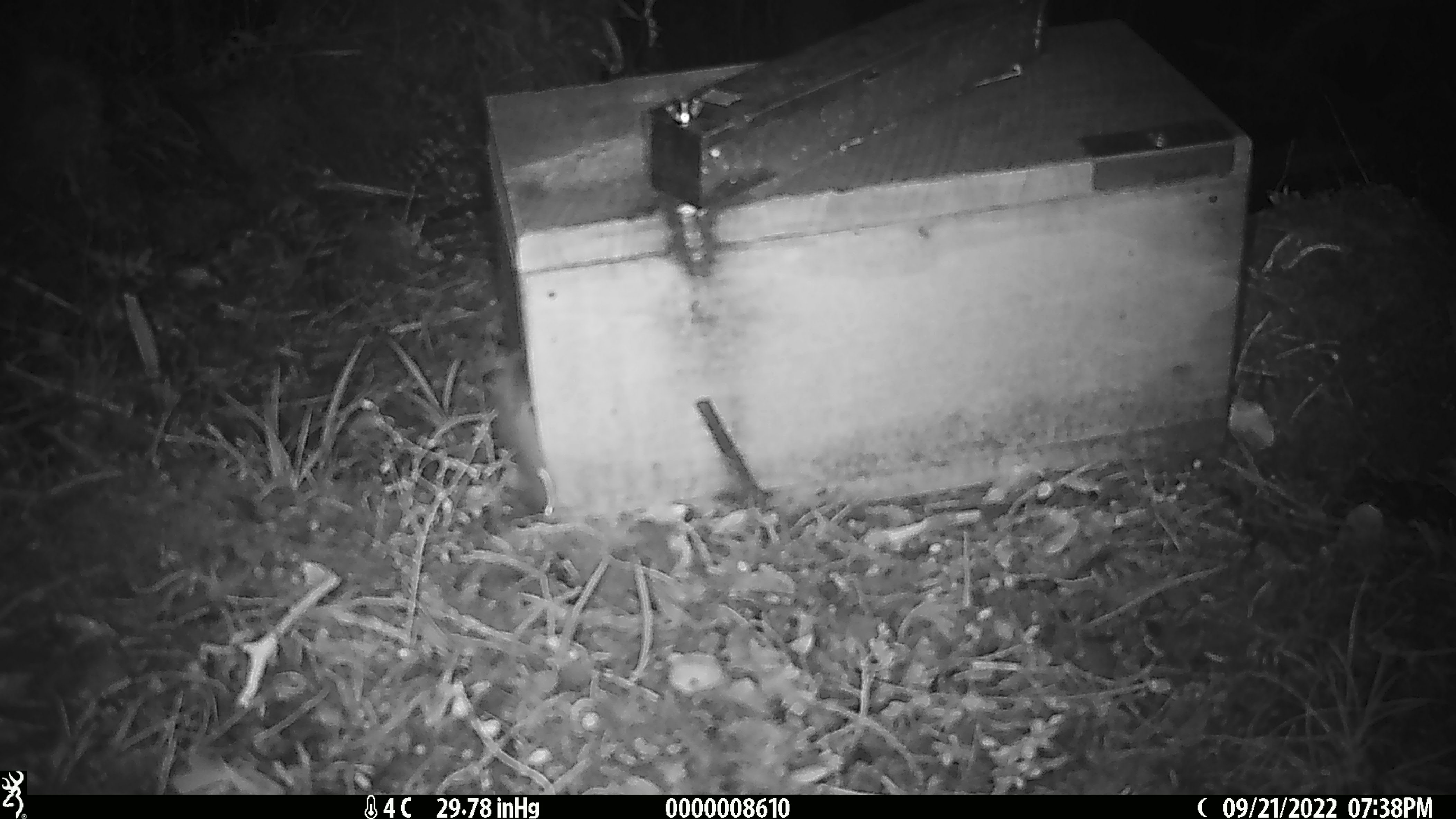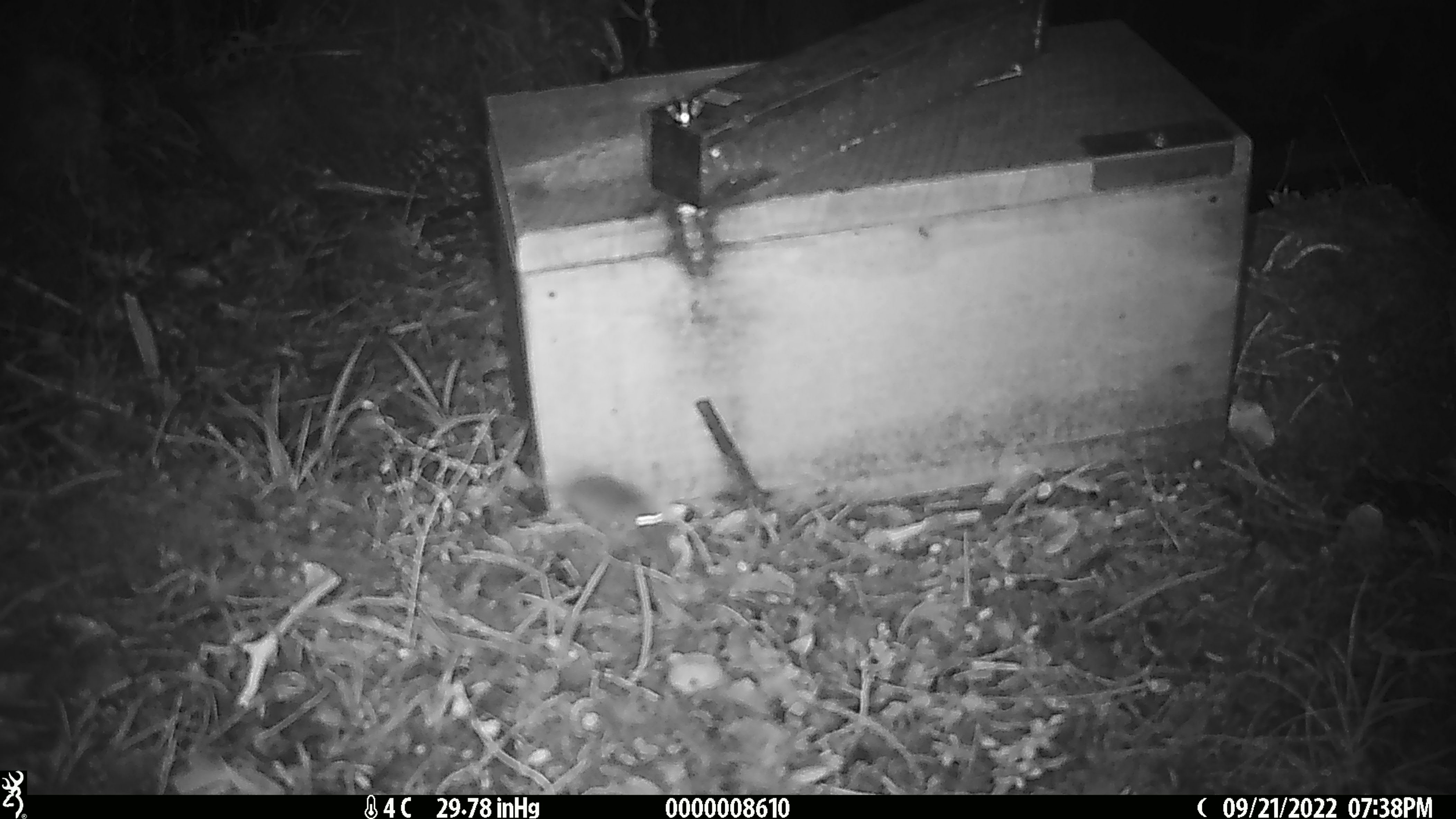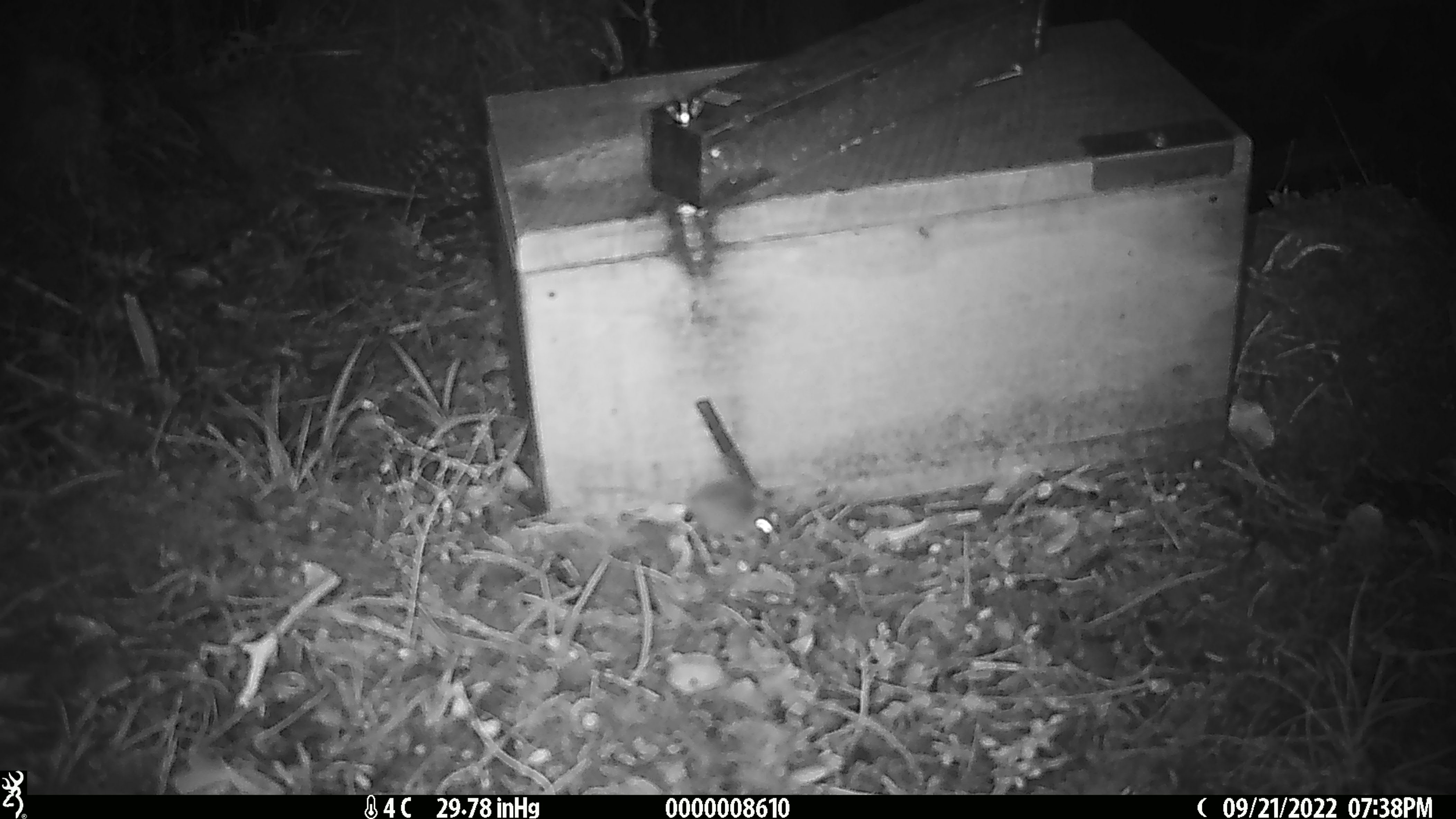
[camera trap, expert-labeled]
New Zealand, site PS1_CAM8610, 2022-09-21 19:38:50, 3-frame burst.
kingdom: Animalia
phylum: Chordata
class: Mammalia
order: Rodentia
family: Muridae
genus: Mus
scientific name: Mus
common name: mouse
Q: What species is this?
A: Mouse (Mus).